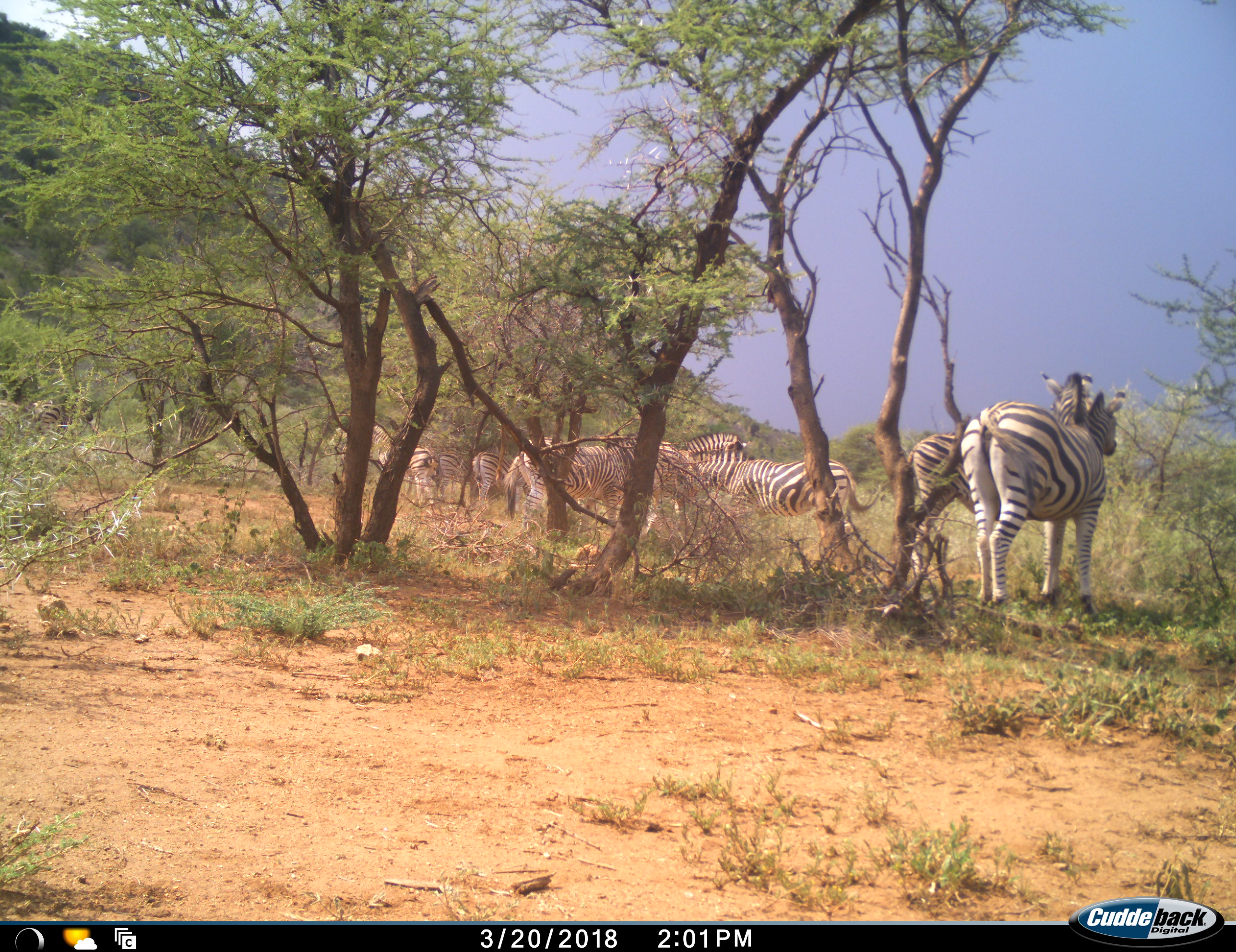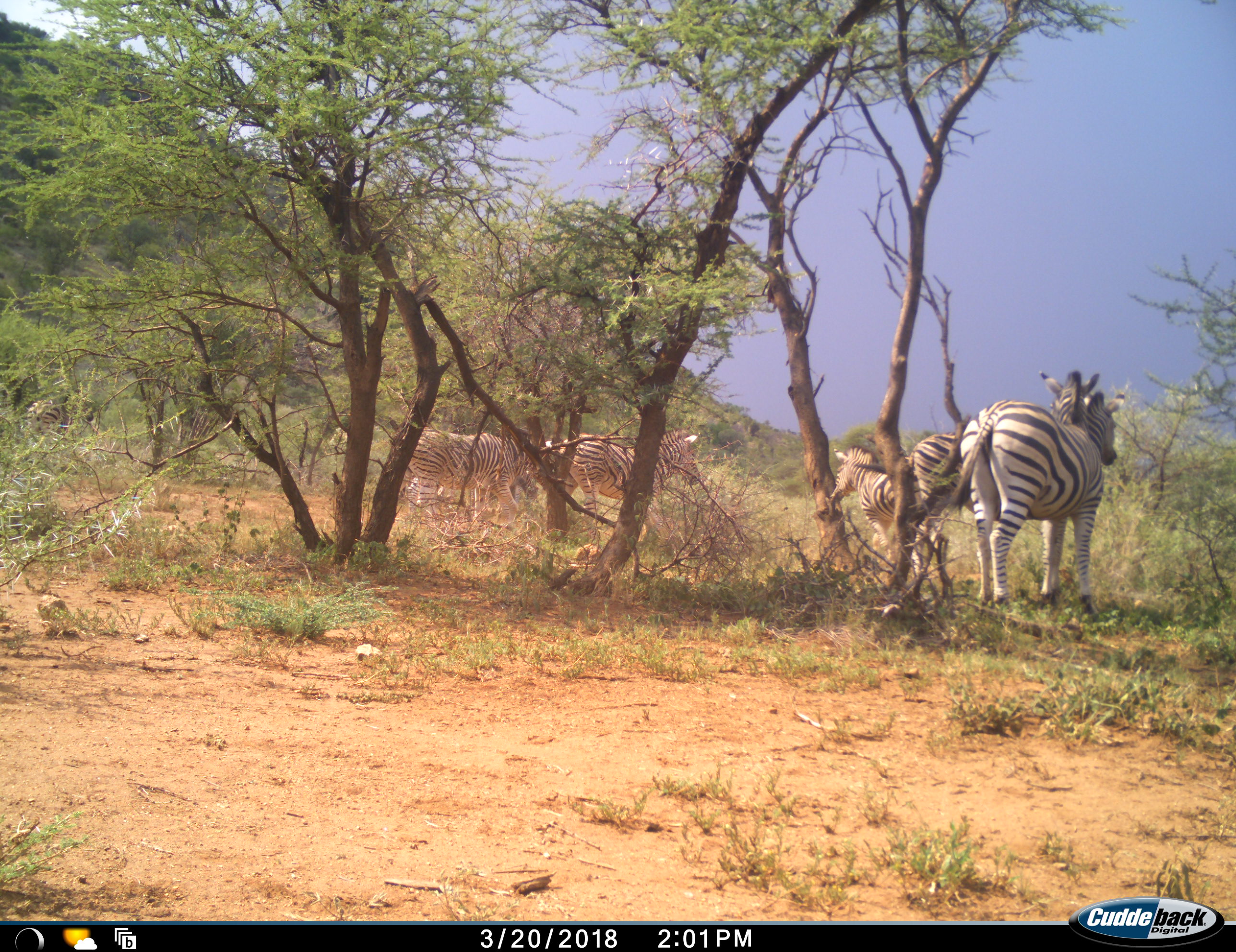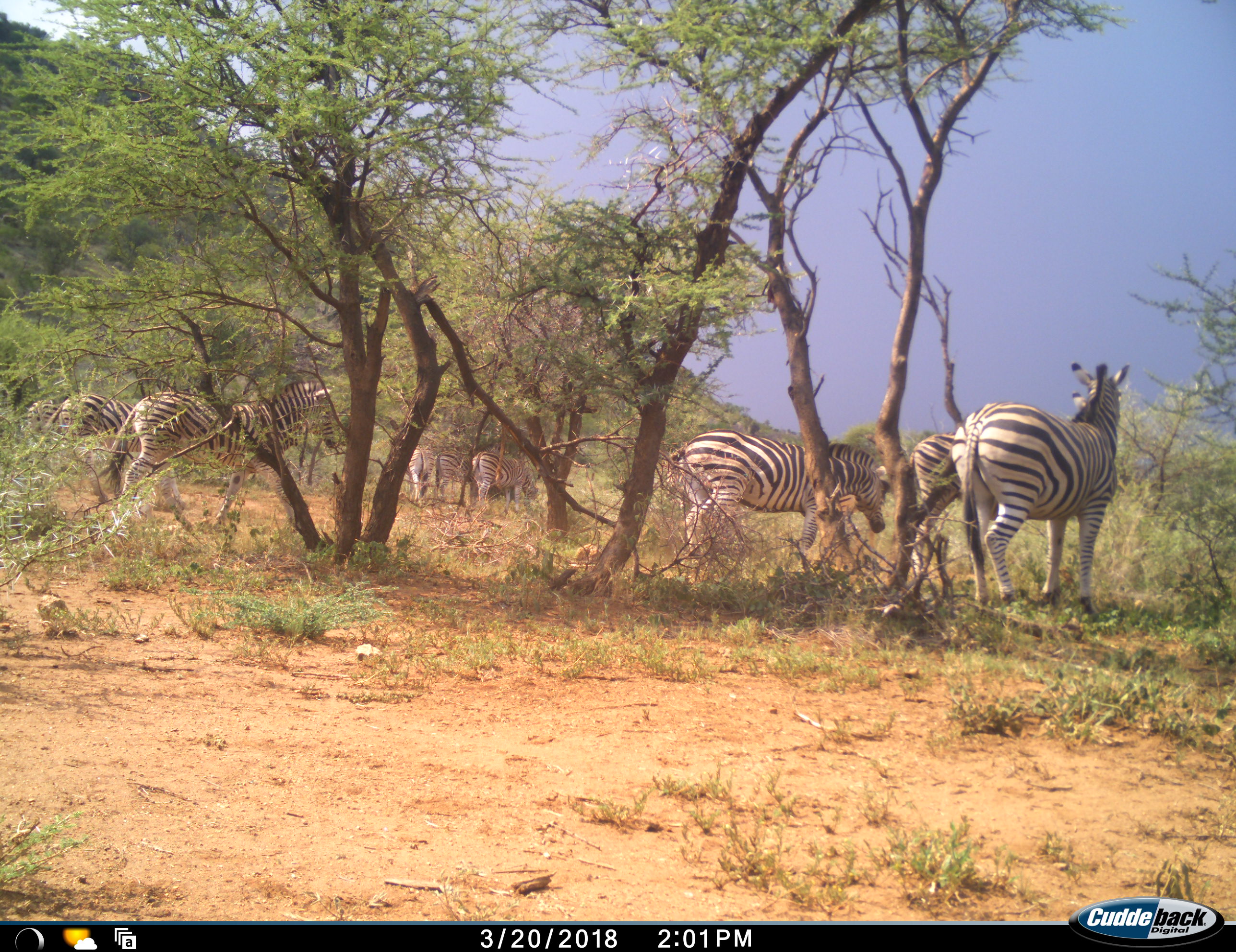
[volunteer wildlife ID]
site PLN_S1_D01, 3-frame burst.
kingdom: Animalia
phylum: Chordata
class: Mammalia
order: Perissodactyla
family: Equidae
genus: Equus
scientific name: Equus quagga burchellii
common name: burchell's zebra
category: zebraburchells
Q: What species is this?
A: Zebraburchells (burchell's zebra) (Equus quagga burchellii).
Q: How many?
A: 10.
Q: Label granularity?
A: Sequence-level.